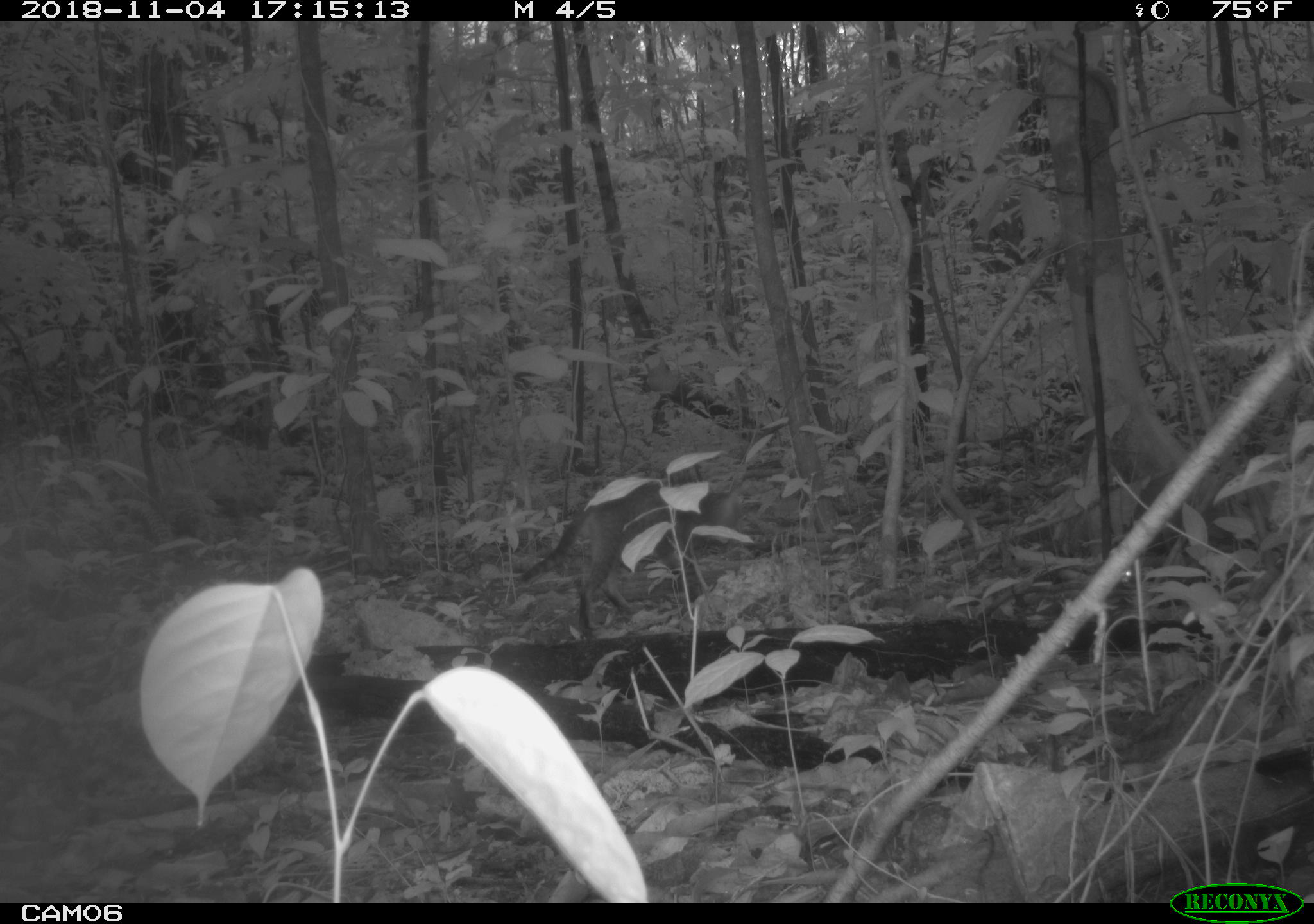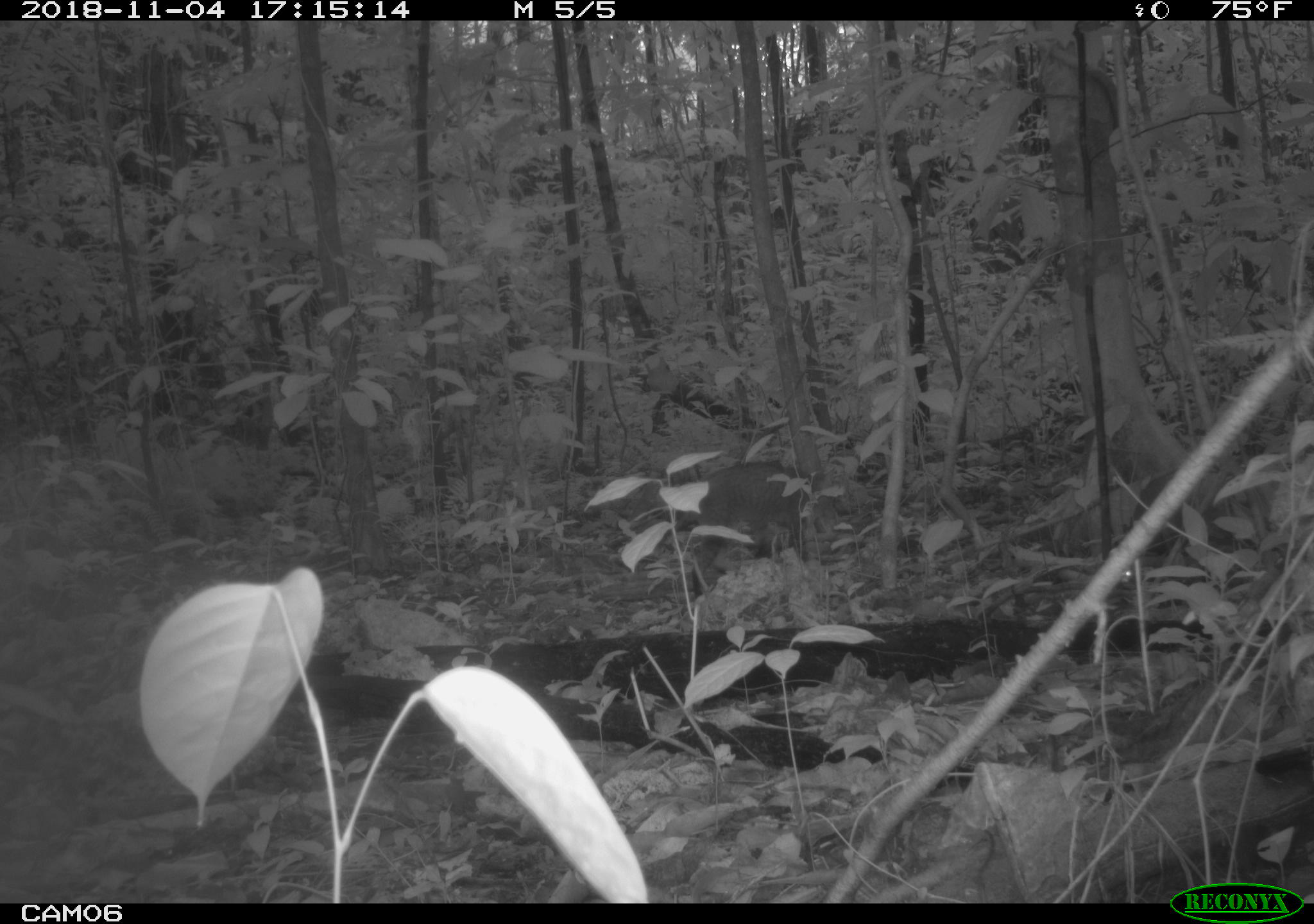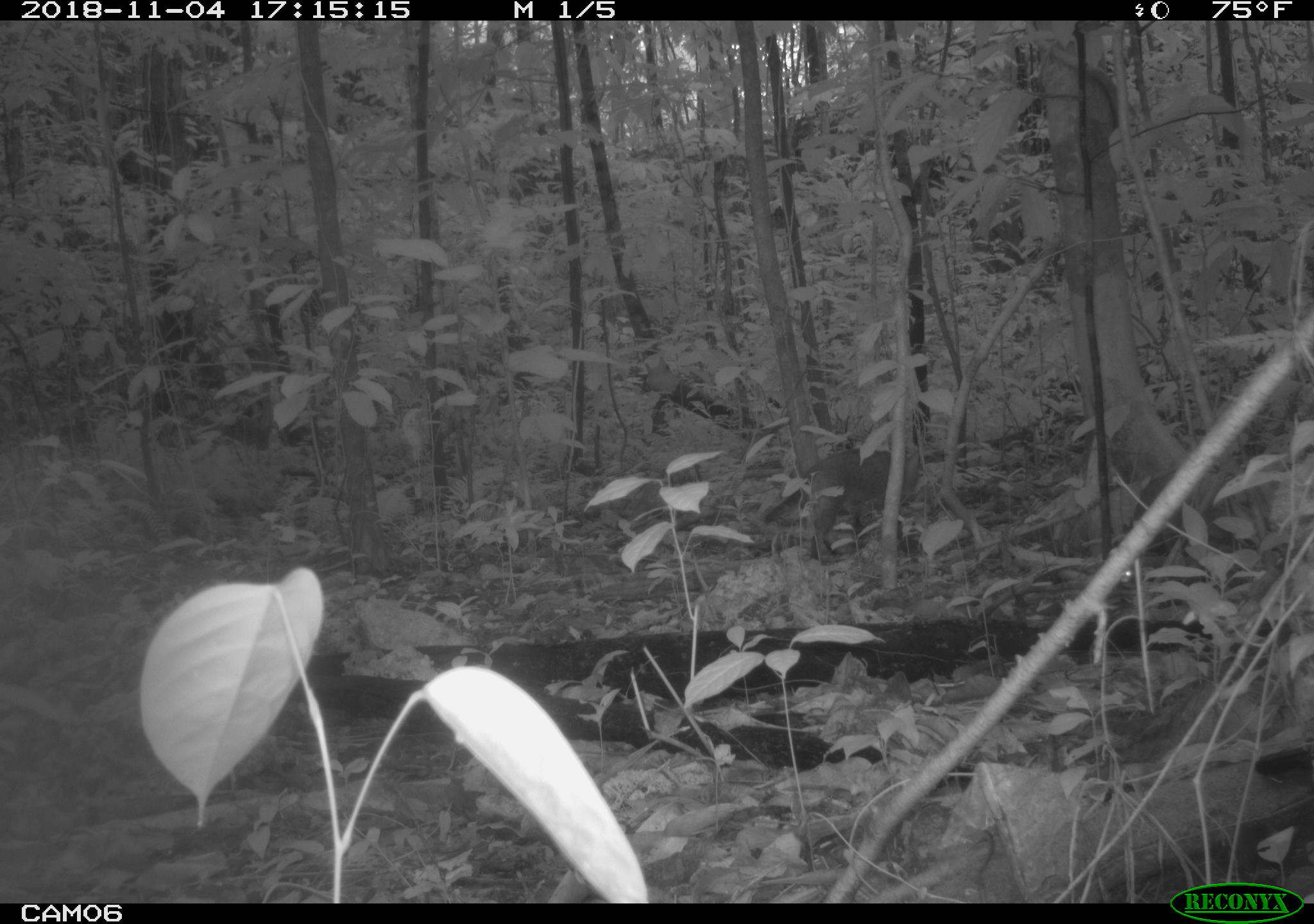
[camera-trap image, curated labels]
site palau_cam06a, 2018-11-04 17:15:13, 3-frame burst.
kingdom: Animalia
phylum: Chordata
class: Mammalia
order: Carnivora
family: Felidae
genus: Felis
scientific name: Felis catus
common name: cat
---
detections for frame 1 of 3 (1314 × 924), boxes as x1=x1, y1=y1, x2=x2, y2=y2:
cat: x1=506, y1=474, x2=751, y2=637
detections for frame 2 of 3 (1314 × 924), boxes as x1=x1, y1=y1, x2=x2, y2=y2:
cat: x1=684, y1=459, x2=833, y2=588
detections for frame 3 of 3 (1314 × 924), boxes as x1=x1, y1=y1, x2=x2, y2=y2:
cat: x1=755, y1=440, x2=921, y2=558